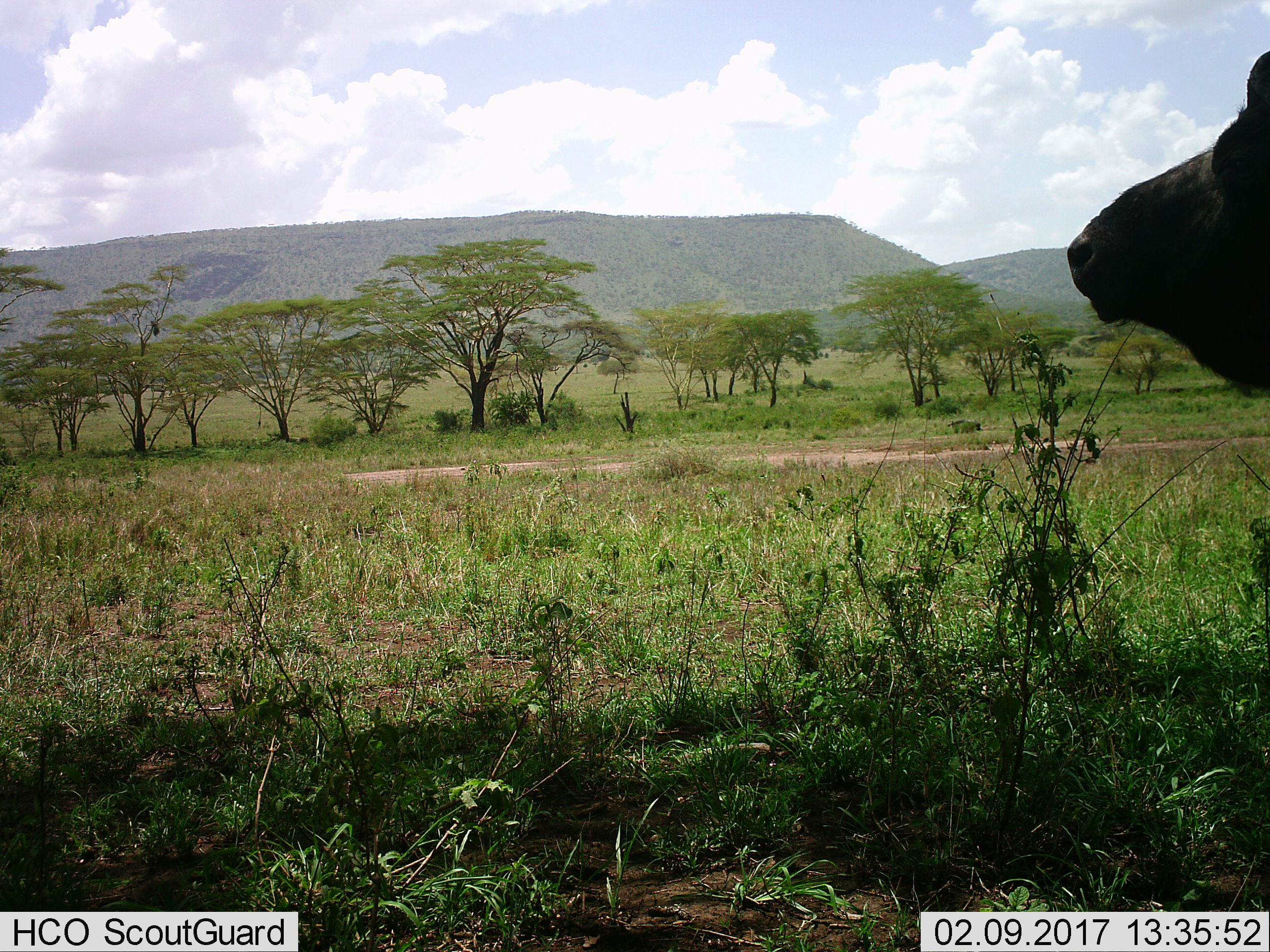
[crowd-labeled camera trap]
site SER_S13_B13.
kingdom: Animalia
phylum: Chordata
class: Mammalia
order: Artiodactyla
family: Bovidae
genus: Syncerus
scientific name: Syncerus caffer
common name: african buffalo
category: buffalo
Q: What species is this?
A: Buffalo (african buffalo) (Syncerus caffer).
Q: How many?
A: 1.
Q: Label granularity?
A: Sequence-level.